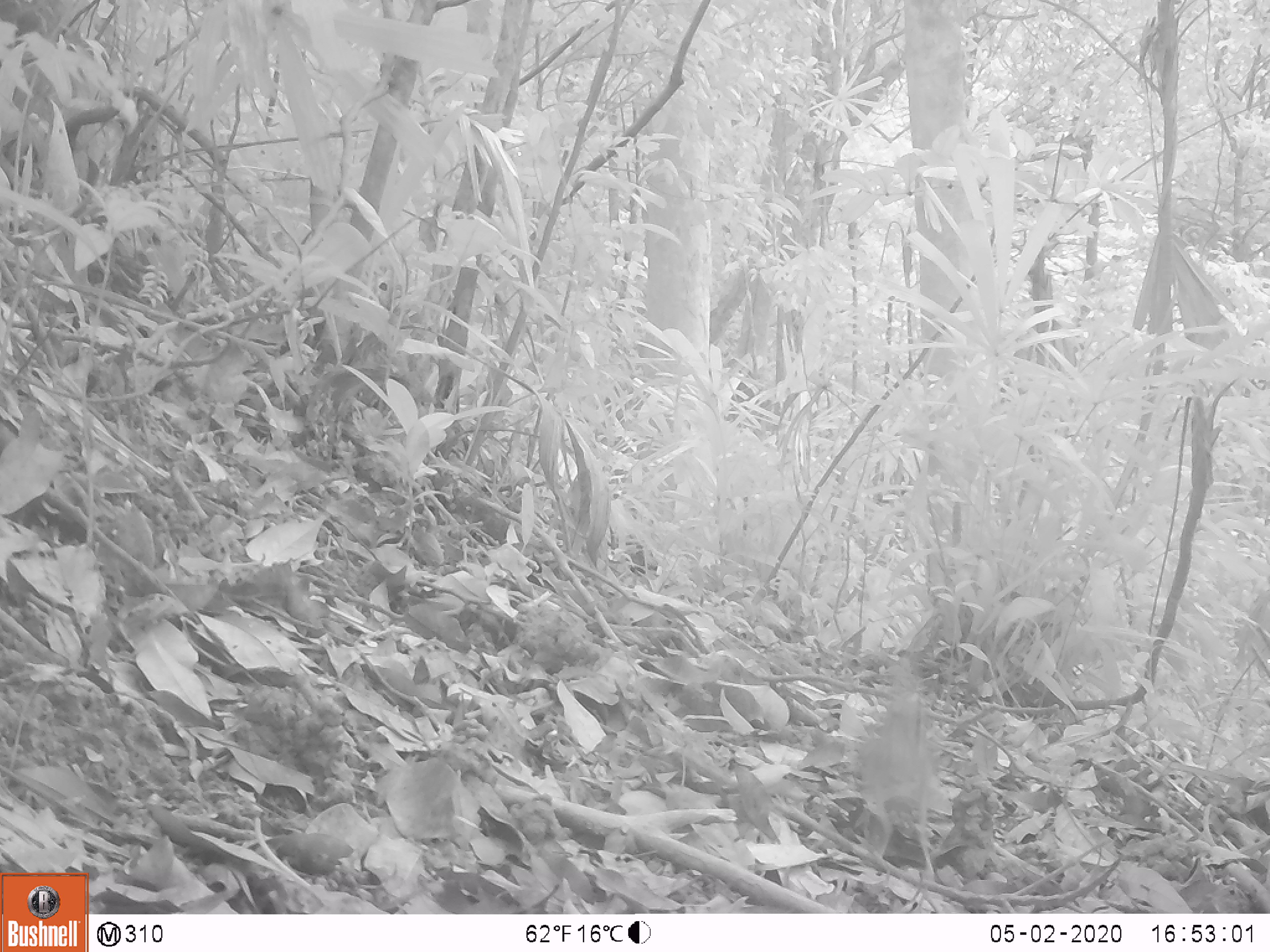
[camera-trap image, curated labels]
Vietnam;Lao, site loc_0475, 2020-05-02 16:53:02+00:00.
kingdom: Animalia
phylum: Chordata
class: Aves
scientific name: Aves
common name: bird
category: unidentified bird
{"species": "unidentified bird (bird) (Aves)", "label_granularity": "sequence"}